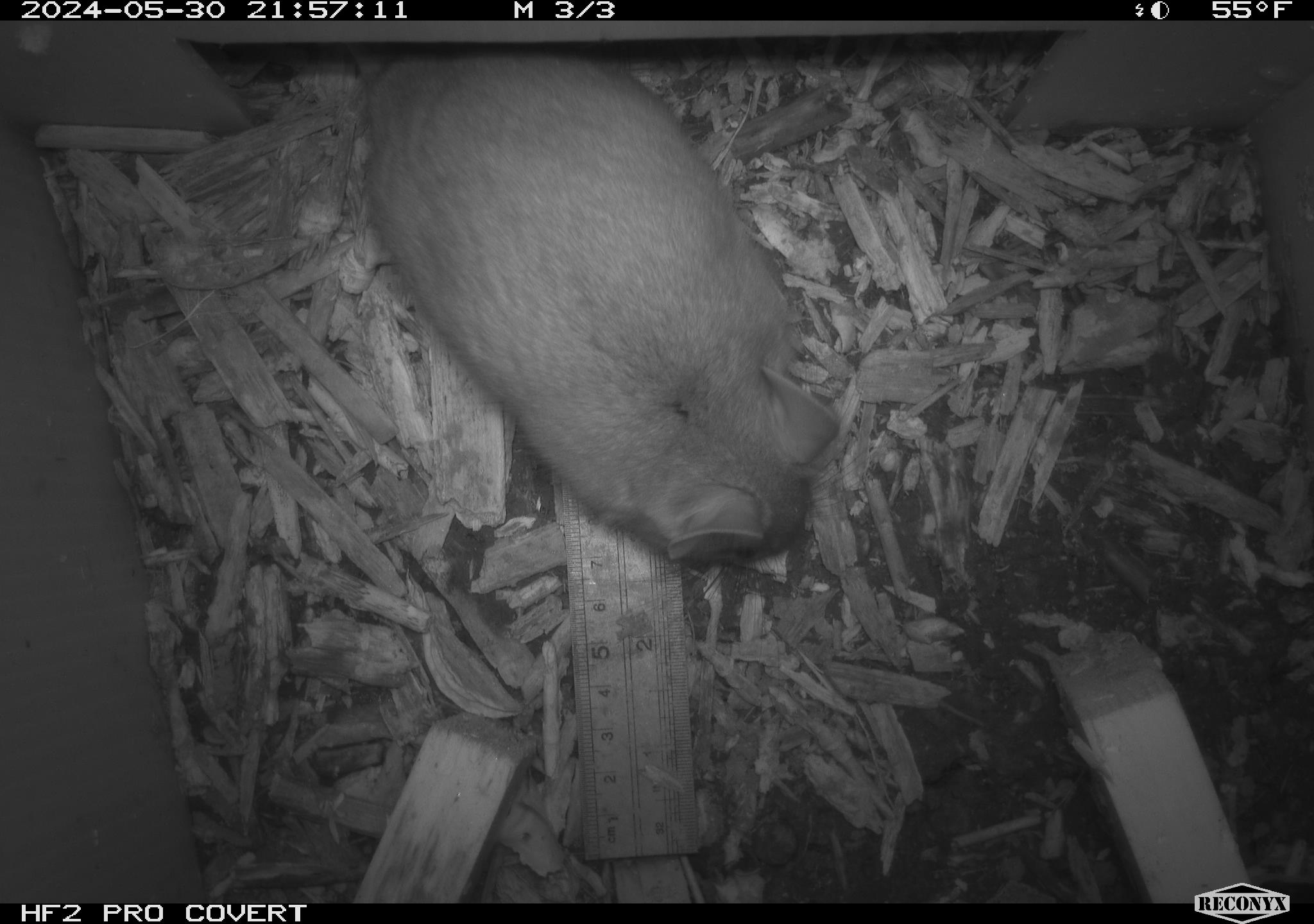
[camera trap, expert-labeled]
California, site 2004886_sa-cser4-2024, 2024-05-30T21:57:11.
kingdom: Animalia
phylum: Chordata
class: Mammalia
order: Rodentia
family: Muridae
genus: Rattus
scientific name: Rattus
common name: rat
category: rattus species